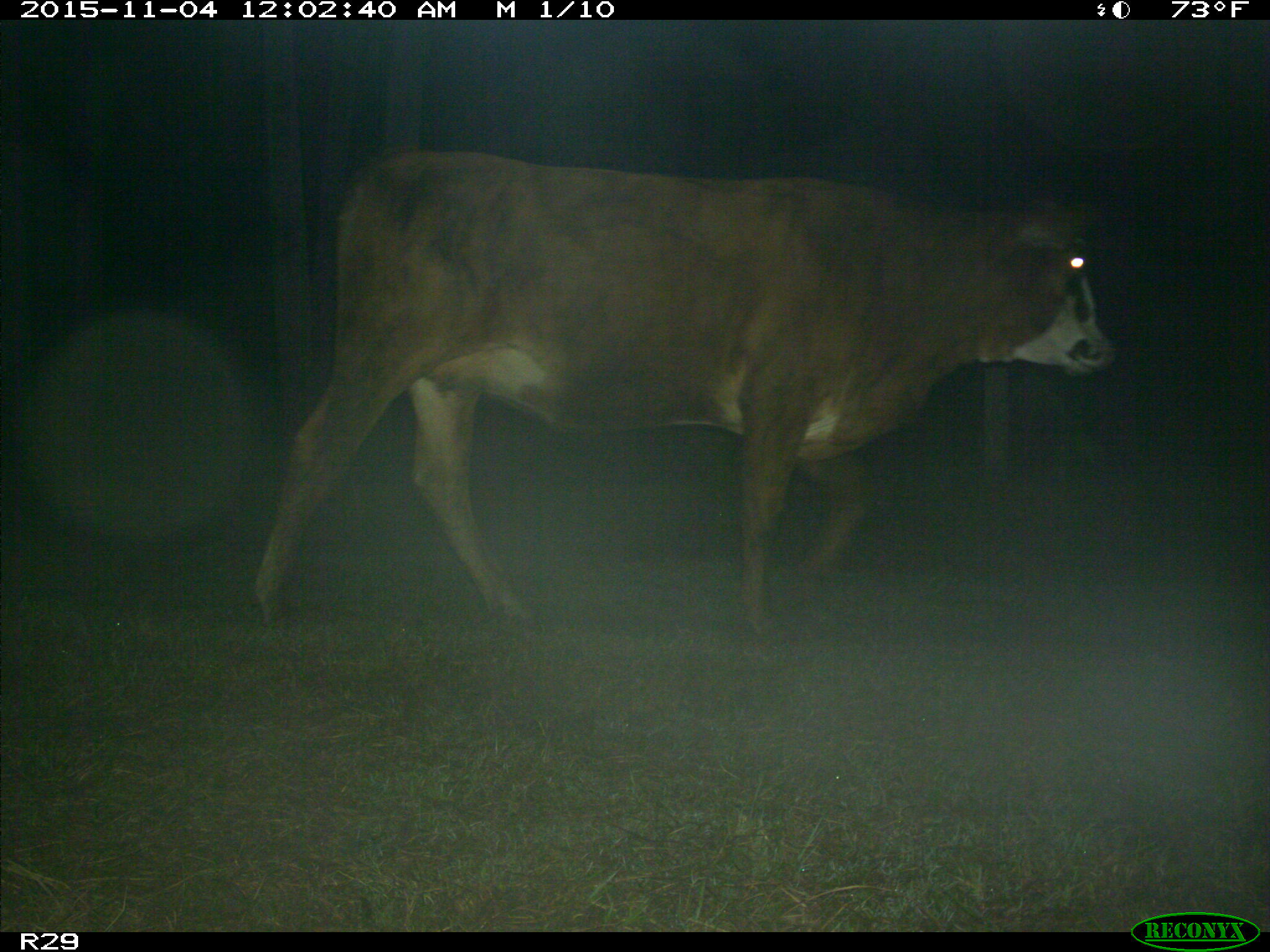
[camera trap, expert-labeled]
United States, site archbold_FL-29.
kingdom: Animalia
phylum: Chordata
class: Mammalia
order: Artiodactyla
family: Bovidae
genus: Bos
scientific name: Bos taurus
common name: domestic cow